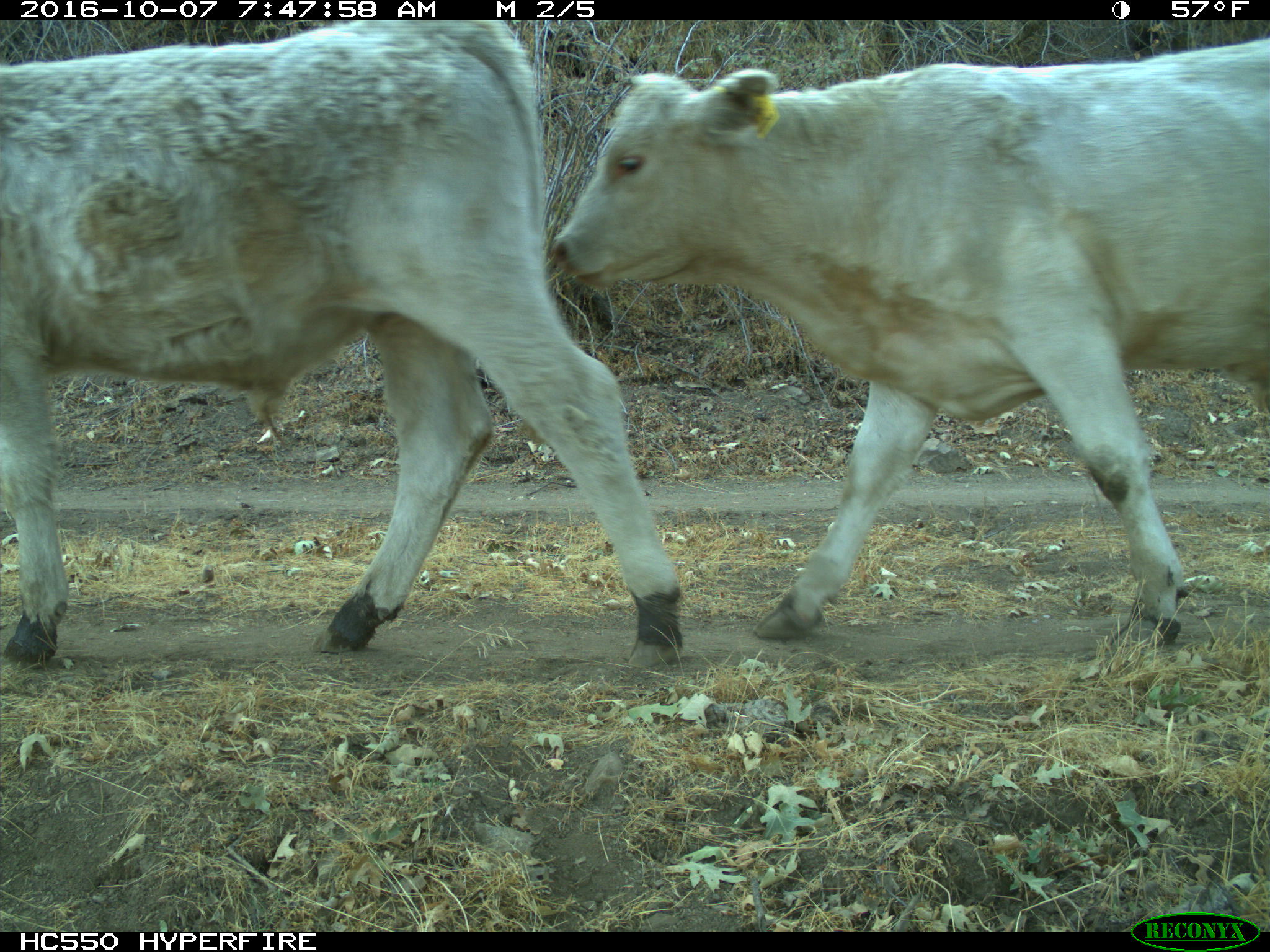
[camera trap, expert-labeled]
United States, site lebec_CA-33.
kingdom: Animalia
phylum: Chordata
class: Mammalia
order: Artiodactyla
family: Bovidae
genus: Bos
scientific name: Bos taurus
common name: domestic cow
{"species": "Bos taurus (domestic cow)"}